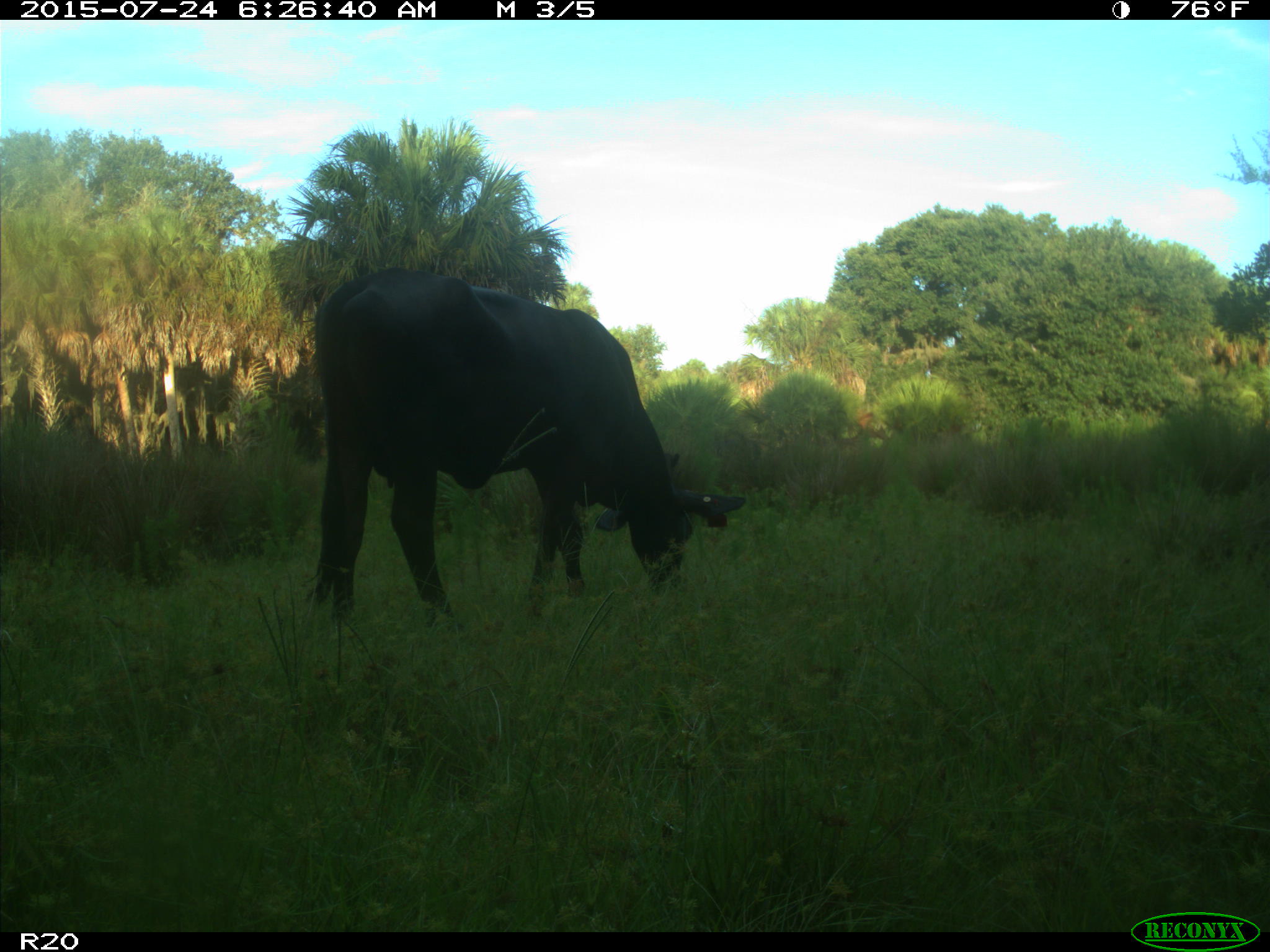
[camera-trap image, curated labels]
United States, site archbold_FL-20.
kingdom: Animalia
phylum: Chordata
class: Mammalia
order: Artiodactyla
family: Bovidae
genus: Bos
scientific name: Bos taurus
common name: domestic cow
Bos taurus (domestic cow).